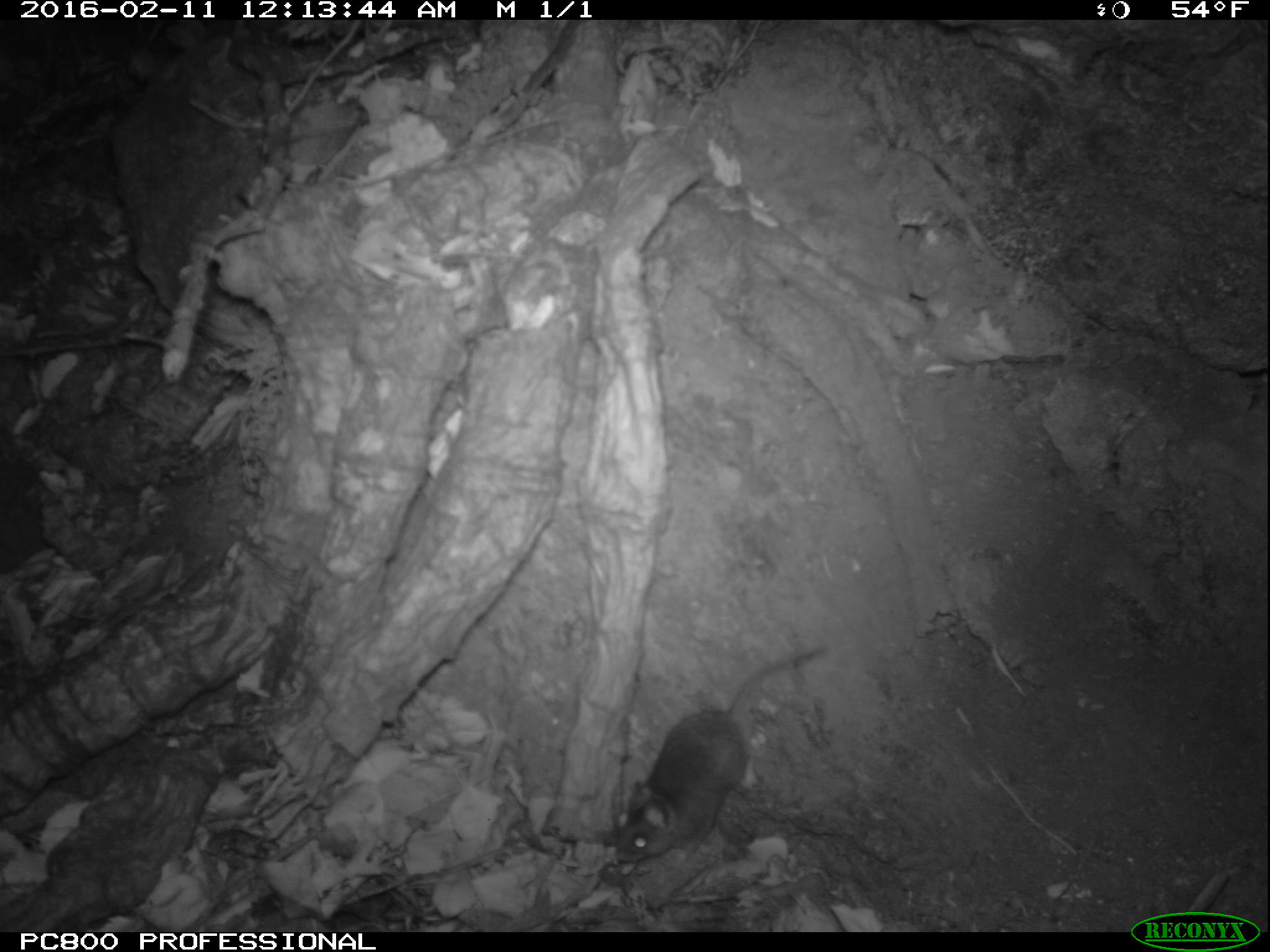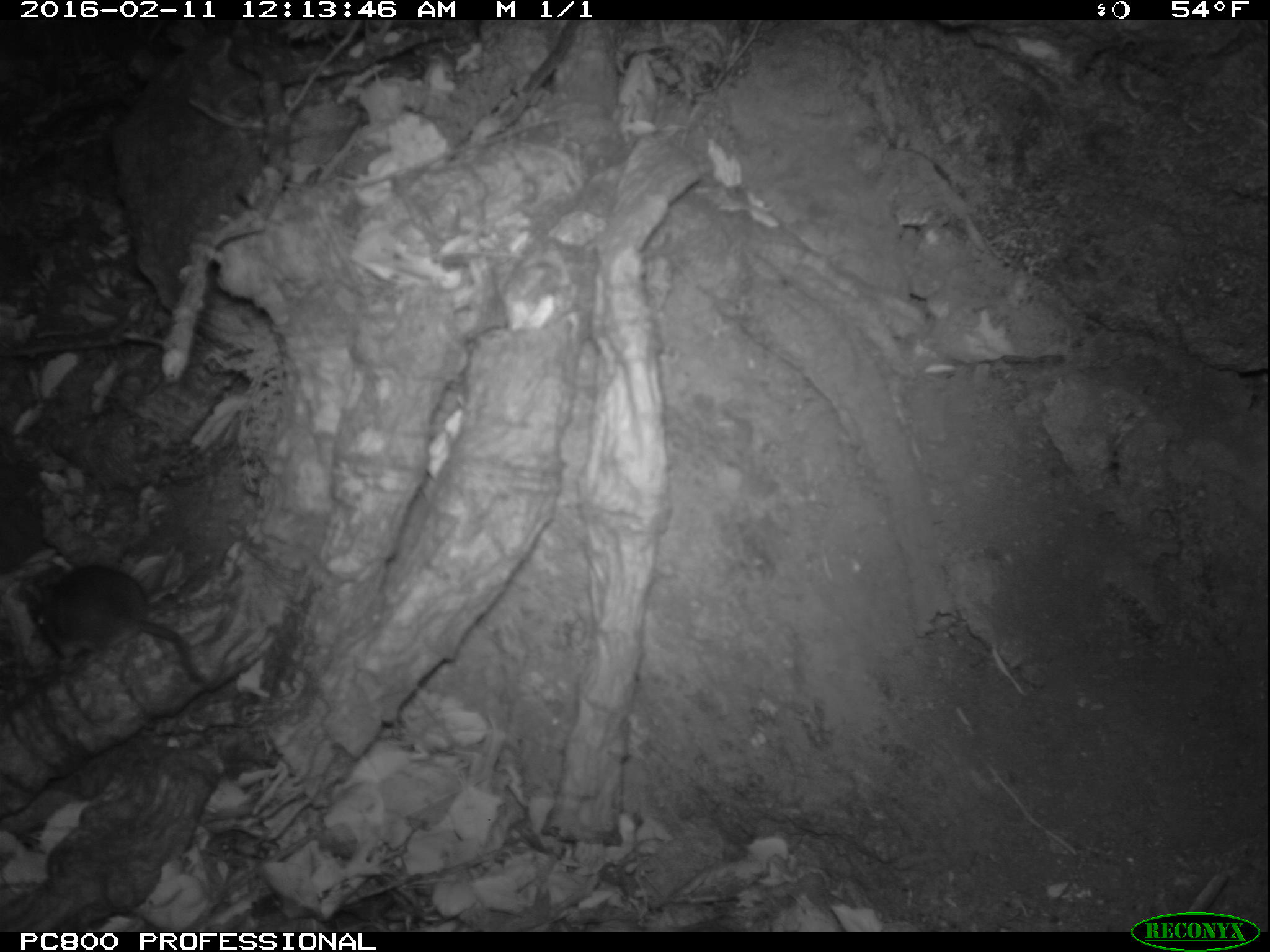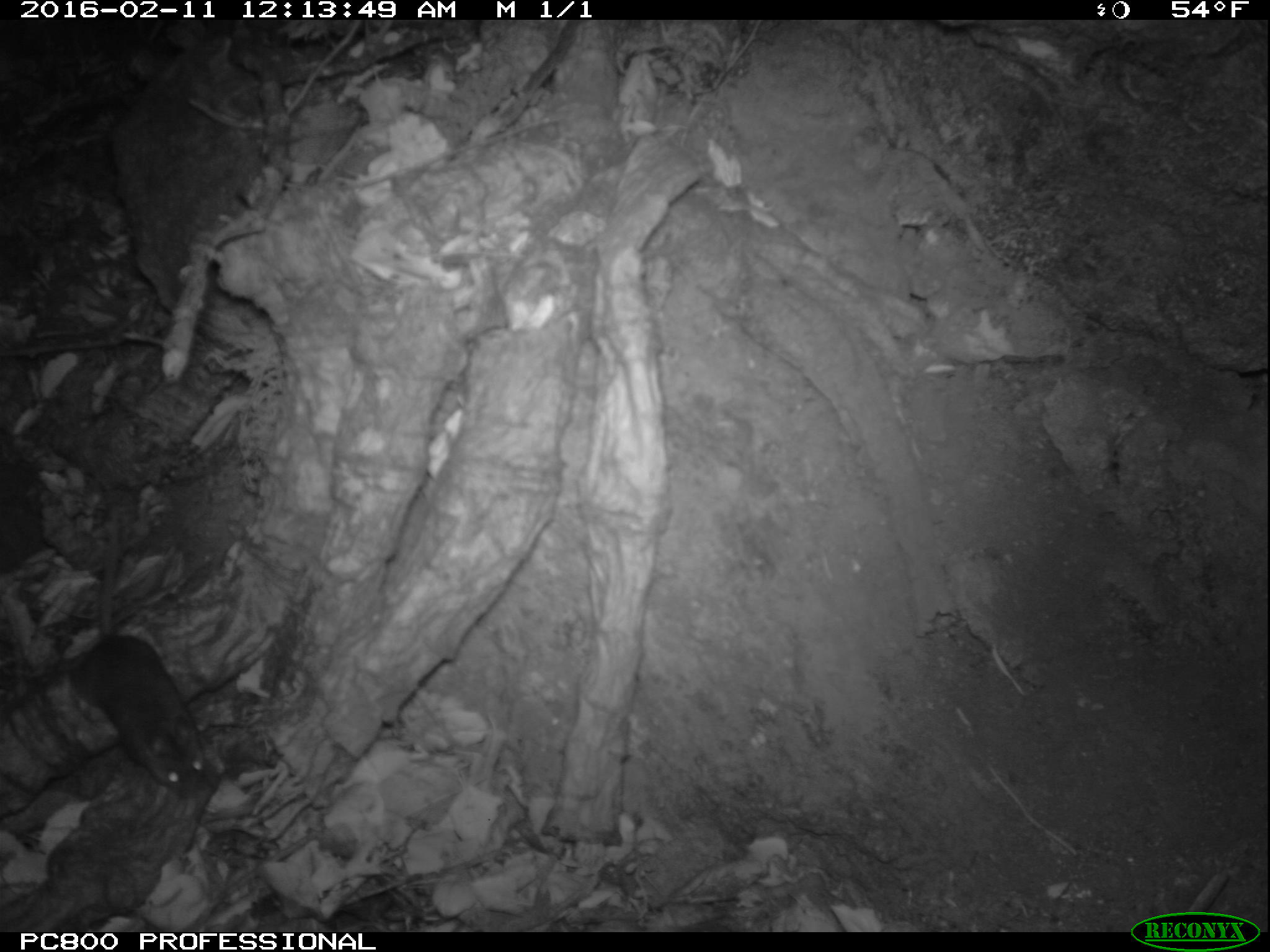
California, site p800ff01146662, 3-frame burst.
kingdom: Animalia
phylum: Chordata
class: Mammalia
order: Rodentia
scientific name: Rodentia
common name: rodent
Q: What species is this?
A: Rodent (Rodentia).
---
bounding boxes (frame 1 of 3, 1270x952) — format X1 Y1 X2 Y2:
rodent: 614 643 828 863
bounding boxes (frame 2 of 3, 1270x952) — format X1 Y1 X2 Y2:
rodent: 25 565 205 682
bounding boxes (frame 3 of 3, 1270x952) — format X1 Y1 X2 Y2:
rodent: 74 495 206 798